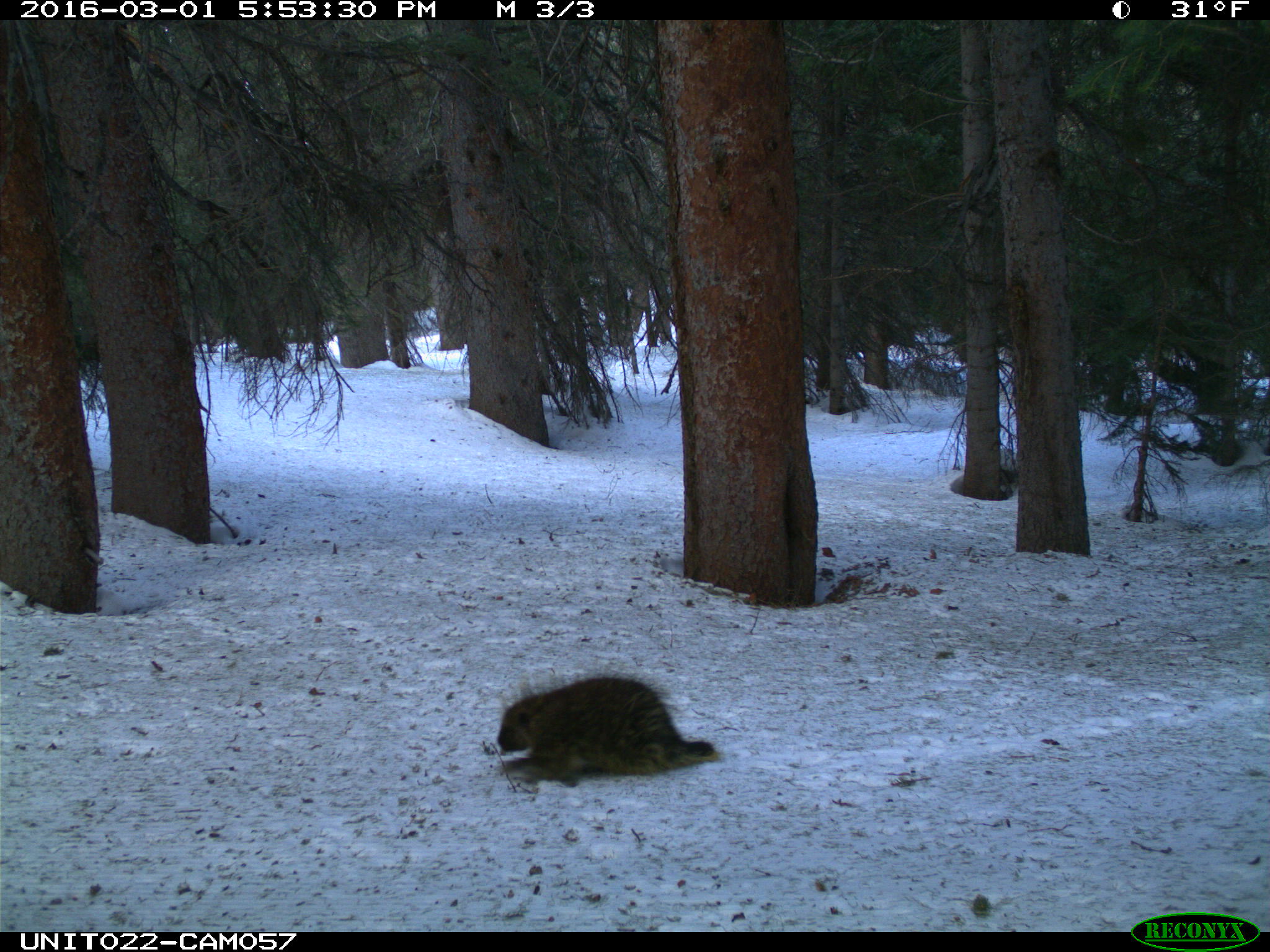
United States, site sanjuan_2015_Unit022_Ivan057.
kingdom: Animalia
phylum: Chordata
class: Mammalia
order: Rodentia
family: Erethizontidae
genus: Erethizon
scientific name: Erethizon dorsatum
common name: north american porcupine